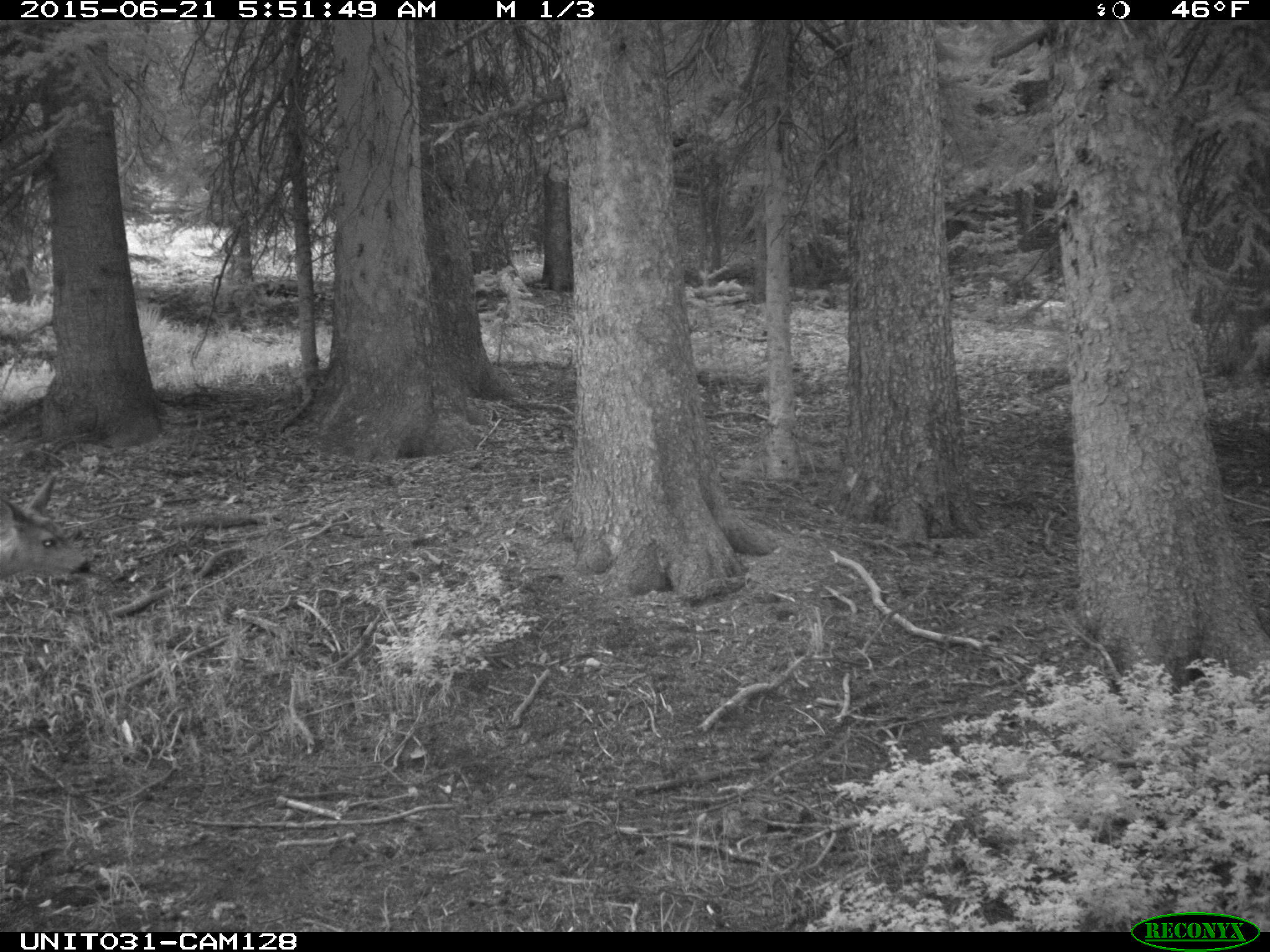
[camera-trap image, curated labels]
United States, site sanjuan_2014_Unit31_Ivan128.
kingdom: Animalia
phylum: Chordata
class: Mammalia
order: Artiodactyla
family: Cervidae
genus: Odocoileus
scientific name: Odocoileus hemionus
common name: mule deer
Odocoileus hemionus (mule deer).